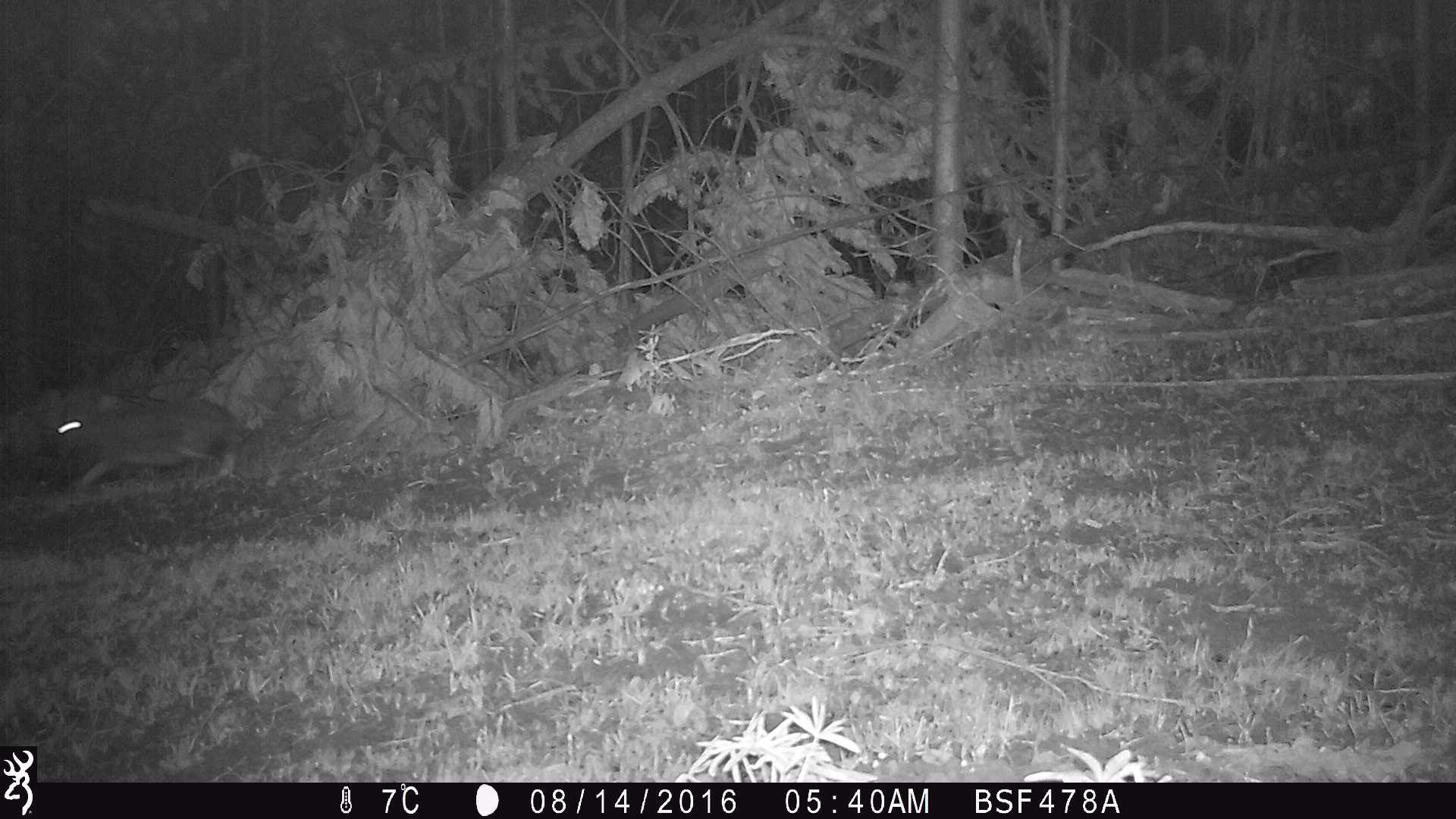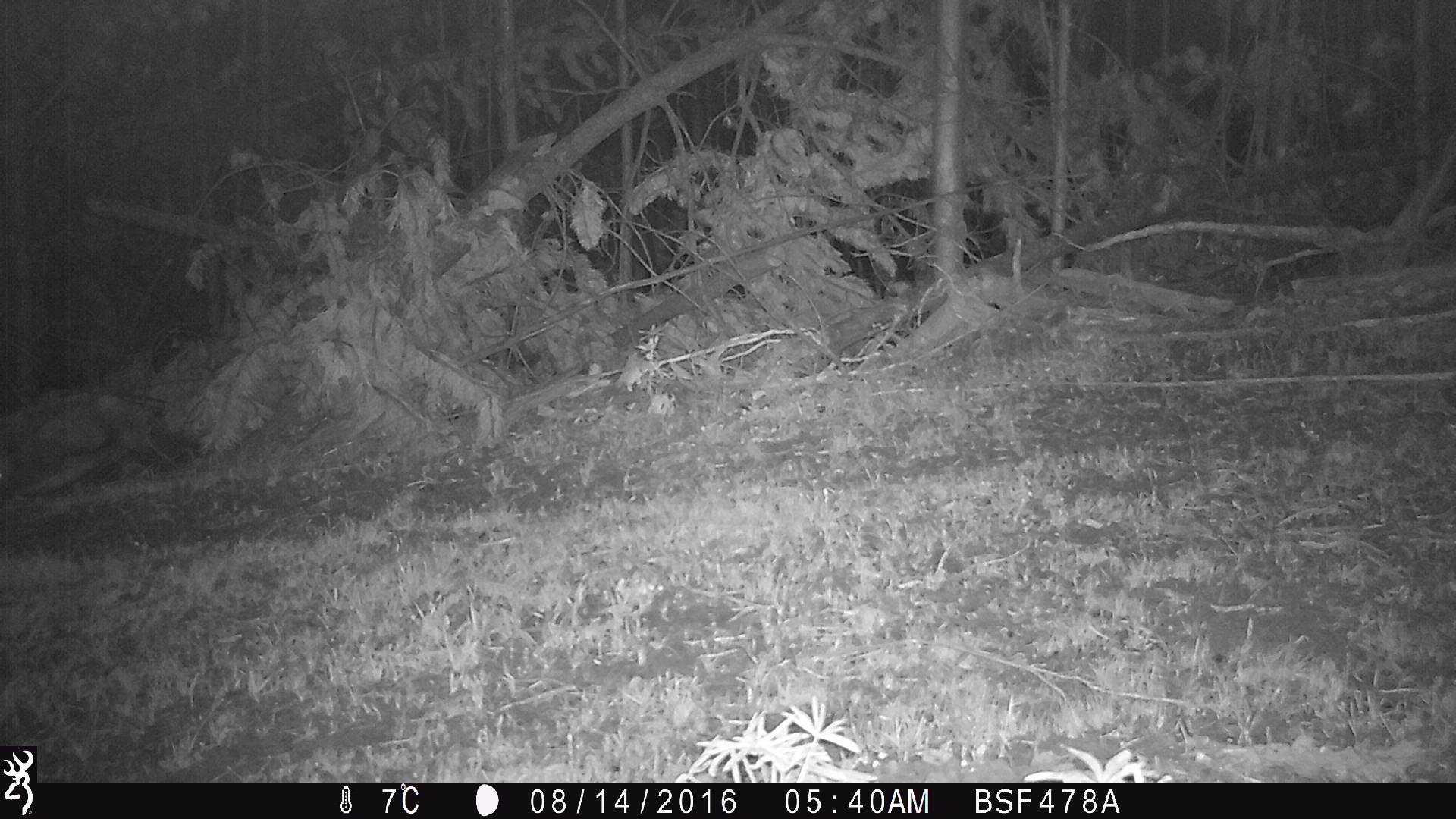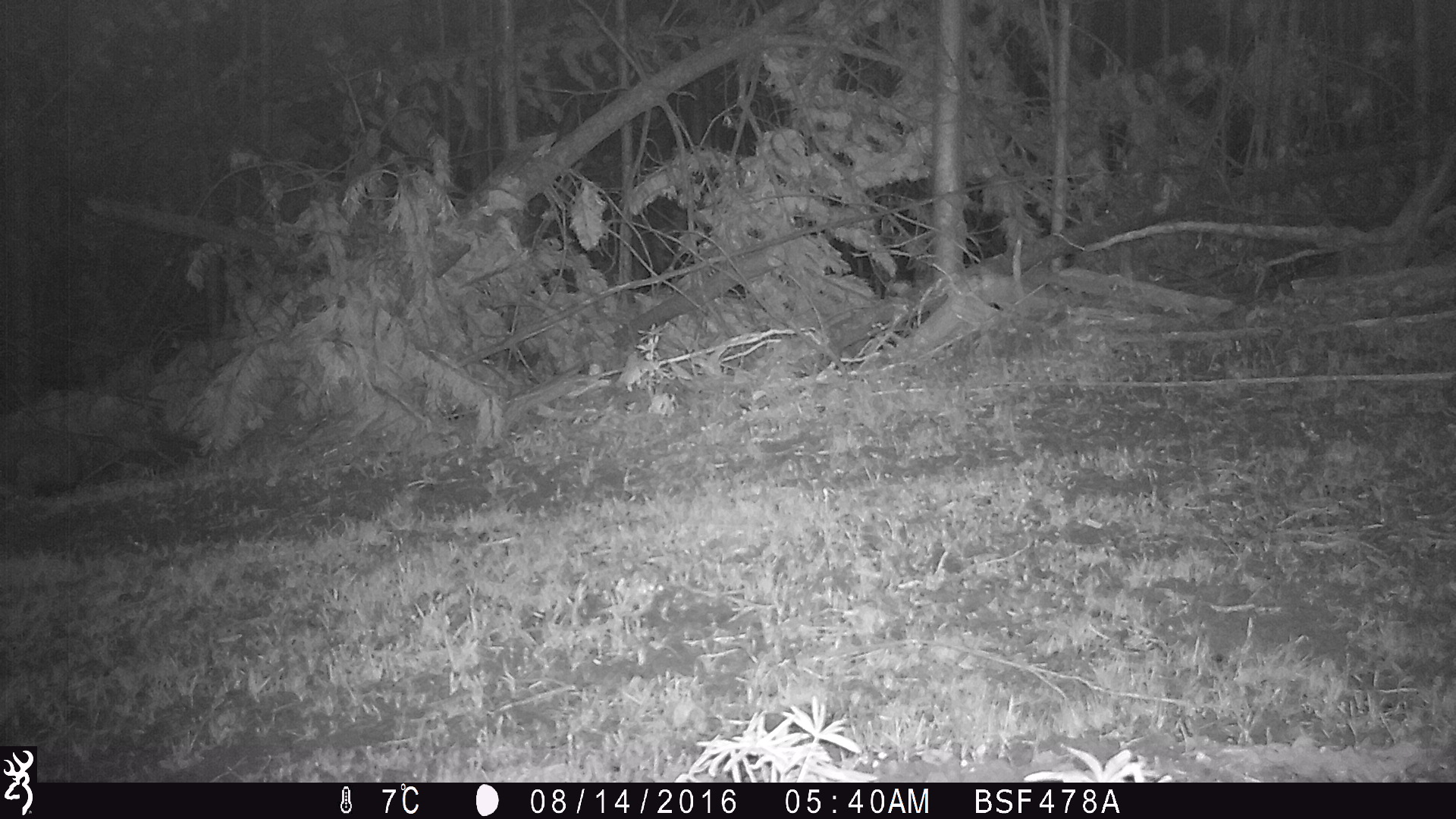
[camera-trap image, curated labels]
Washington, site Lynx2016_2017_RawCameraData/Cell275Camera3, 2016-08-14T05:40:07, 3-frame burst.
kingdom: Animalia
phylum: Chordata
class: Mammalia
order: Lagomorpha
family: Leporidae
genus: Lepus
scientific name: Lepus americanus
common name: snowshoe hare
Lepus americanus (snowshoe hare). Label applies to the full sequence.